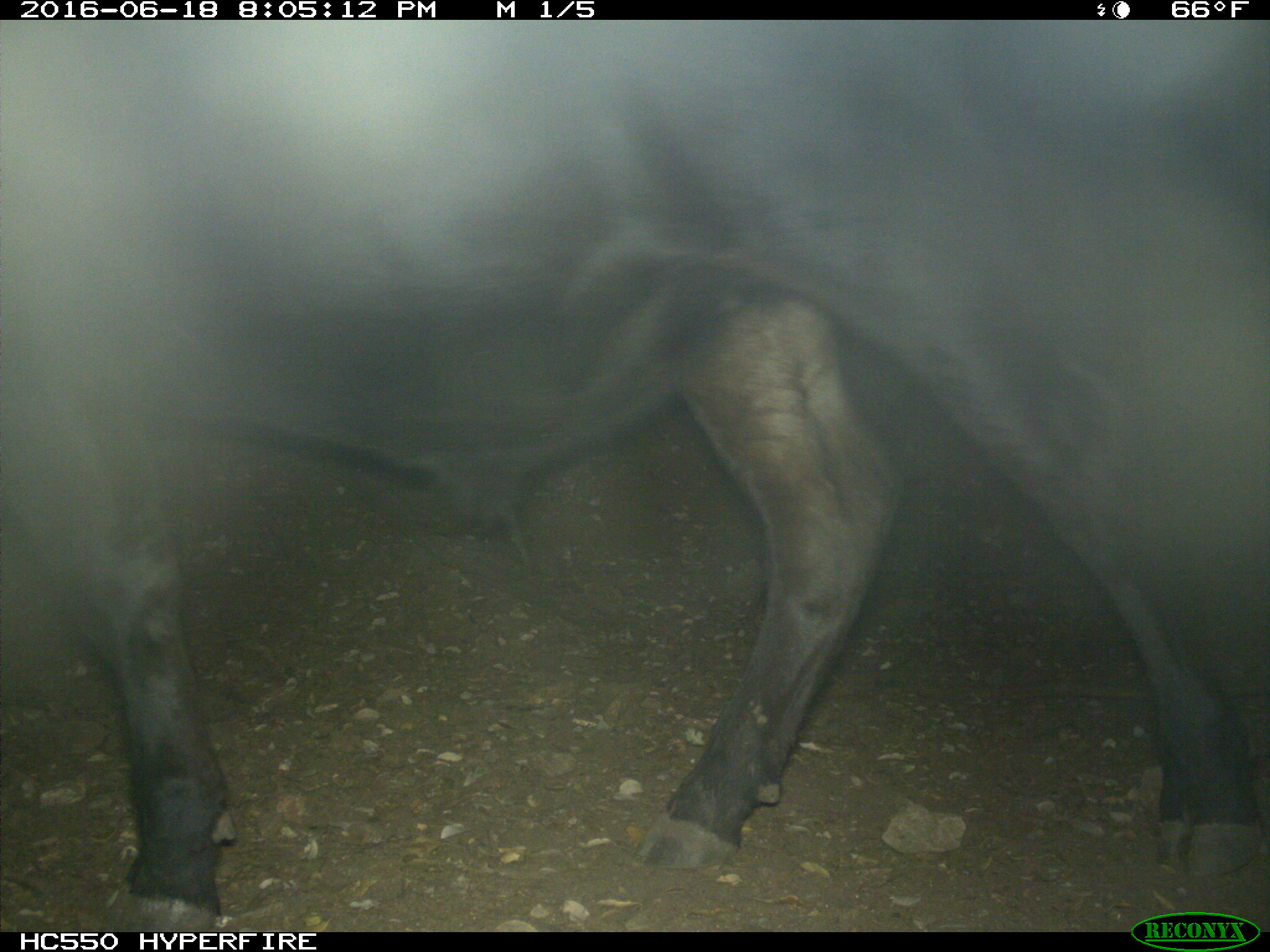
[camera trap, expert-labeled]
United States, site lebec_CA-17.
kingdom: Animalia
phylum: Chordata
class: Mammalia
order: Artiodactyla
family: Bovidae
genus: Bos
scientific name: Bos taurus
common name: domestic cow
Bos taurus (domestic cow).